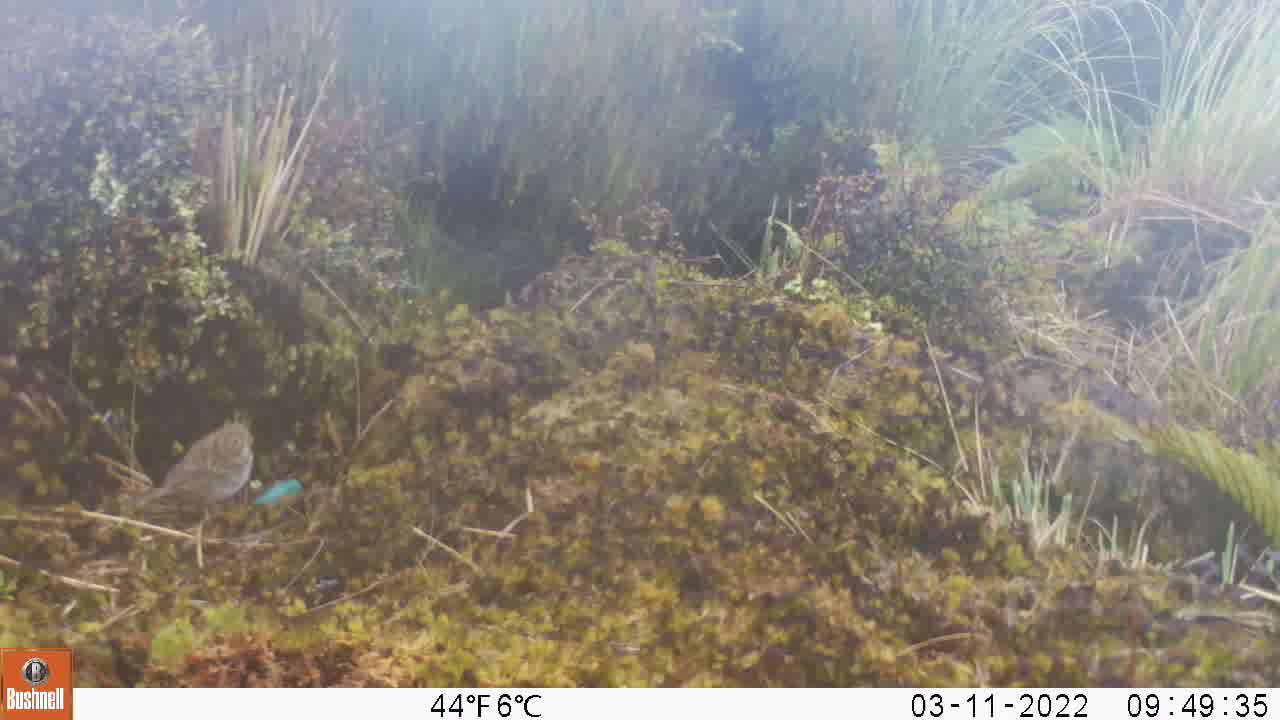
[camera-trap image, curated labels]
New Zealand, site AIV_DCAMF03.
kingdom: Animalia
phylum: Chordata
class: Aves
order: Passeriformes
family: Motacillidae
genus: Anthus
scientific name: Anthus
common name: pipit